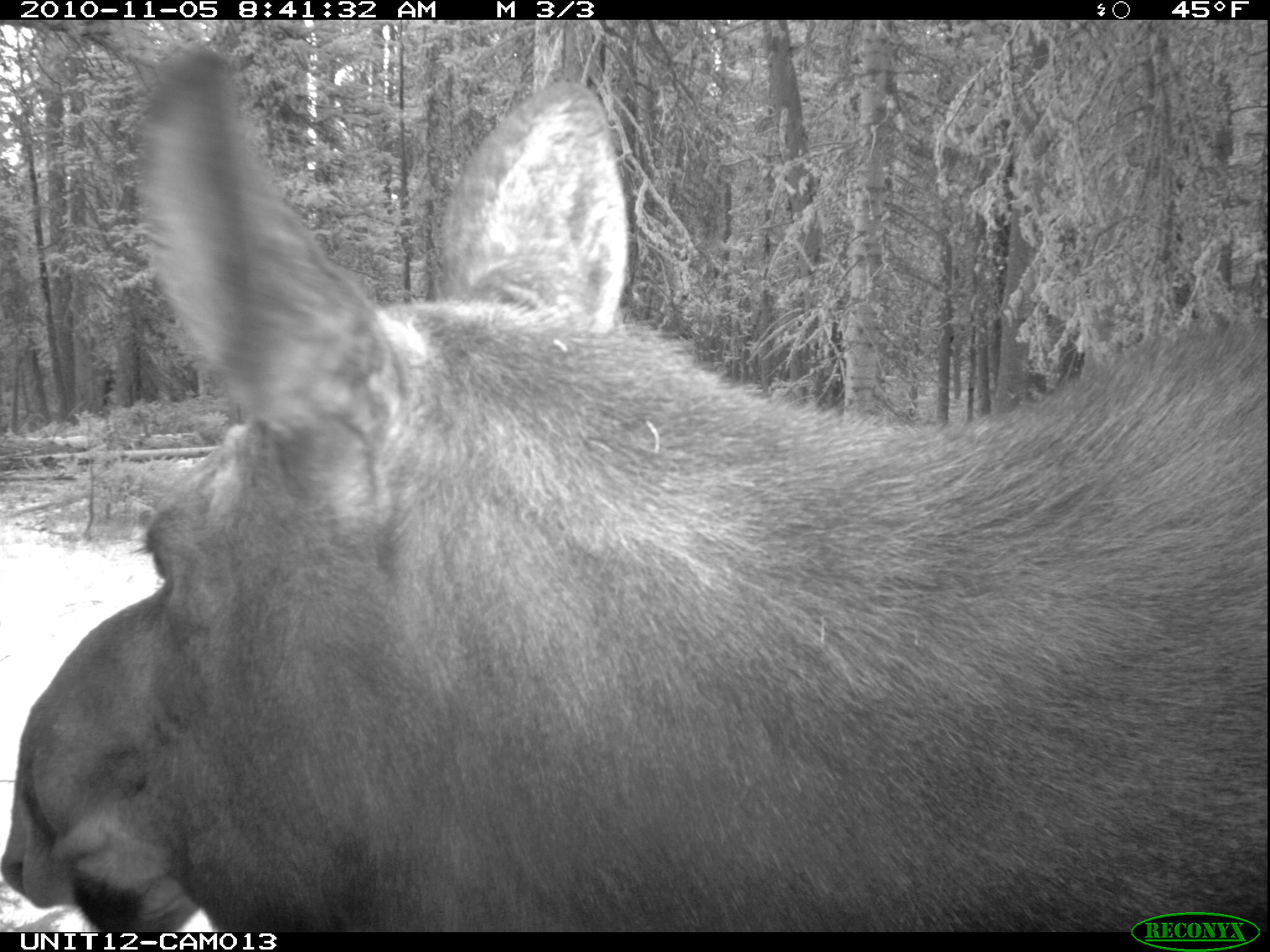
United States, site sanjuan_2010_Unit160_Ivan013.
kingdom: Animalia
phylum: Chordata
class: Mammalia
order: Artiodactyla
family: Cervidae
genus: Alces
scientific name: Alces alces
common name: moose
Alces alces (moose).